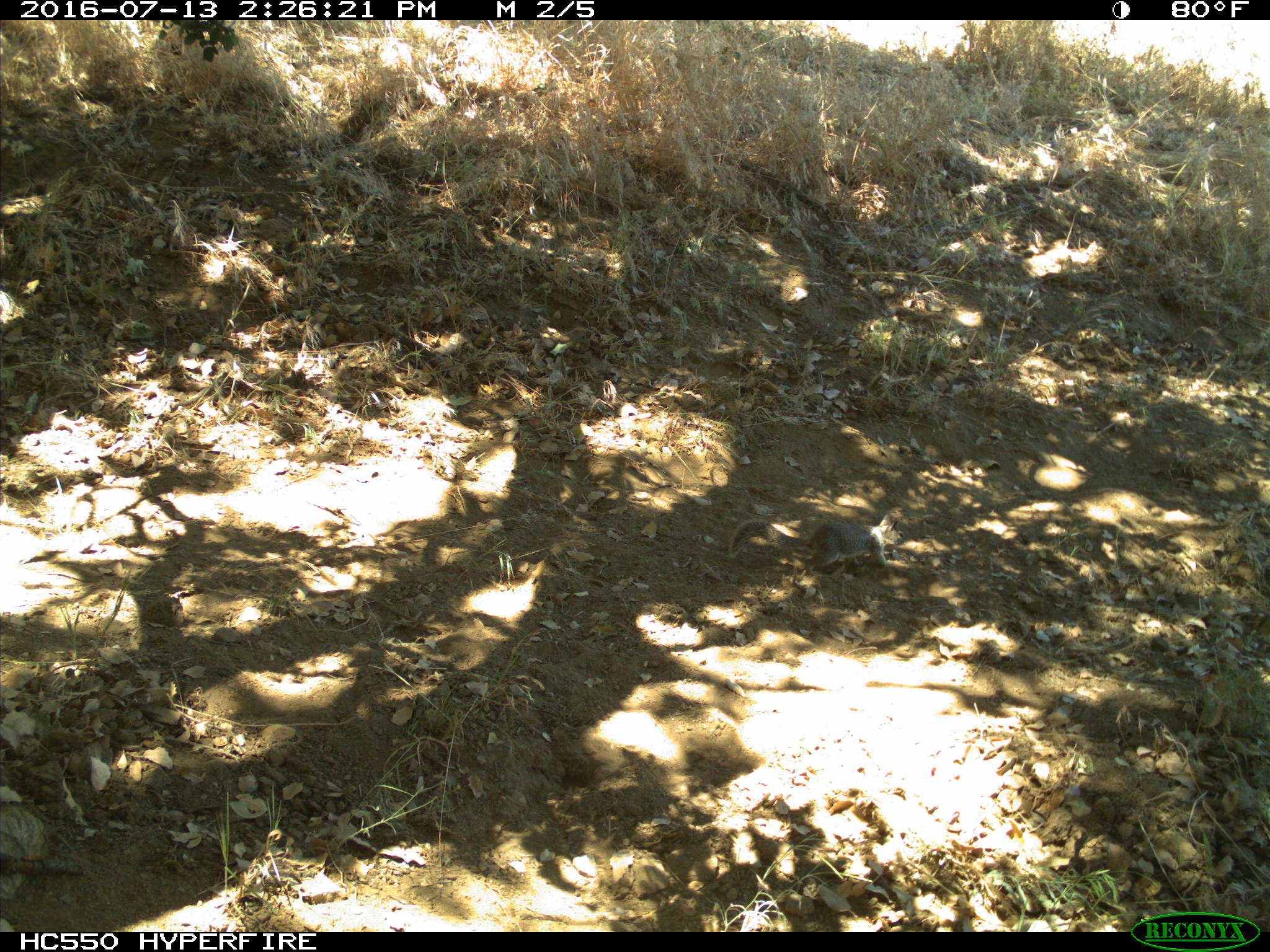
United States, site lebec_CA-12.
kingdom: Animalia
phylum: Chordata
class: Mammalia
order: Rodentia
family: Sciuridae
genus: Otospermophilus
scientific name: Otospermophilus beecheyi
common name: california ground squirrel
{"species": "Otospermophilus beecheyi (california ground squirrel)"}